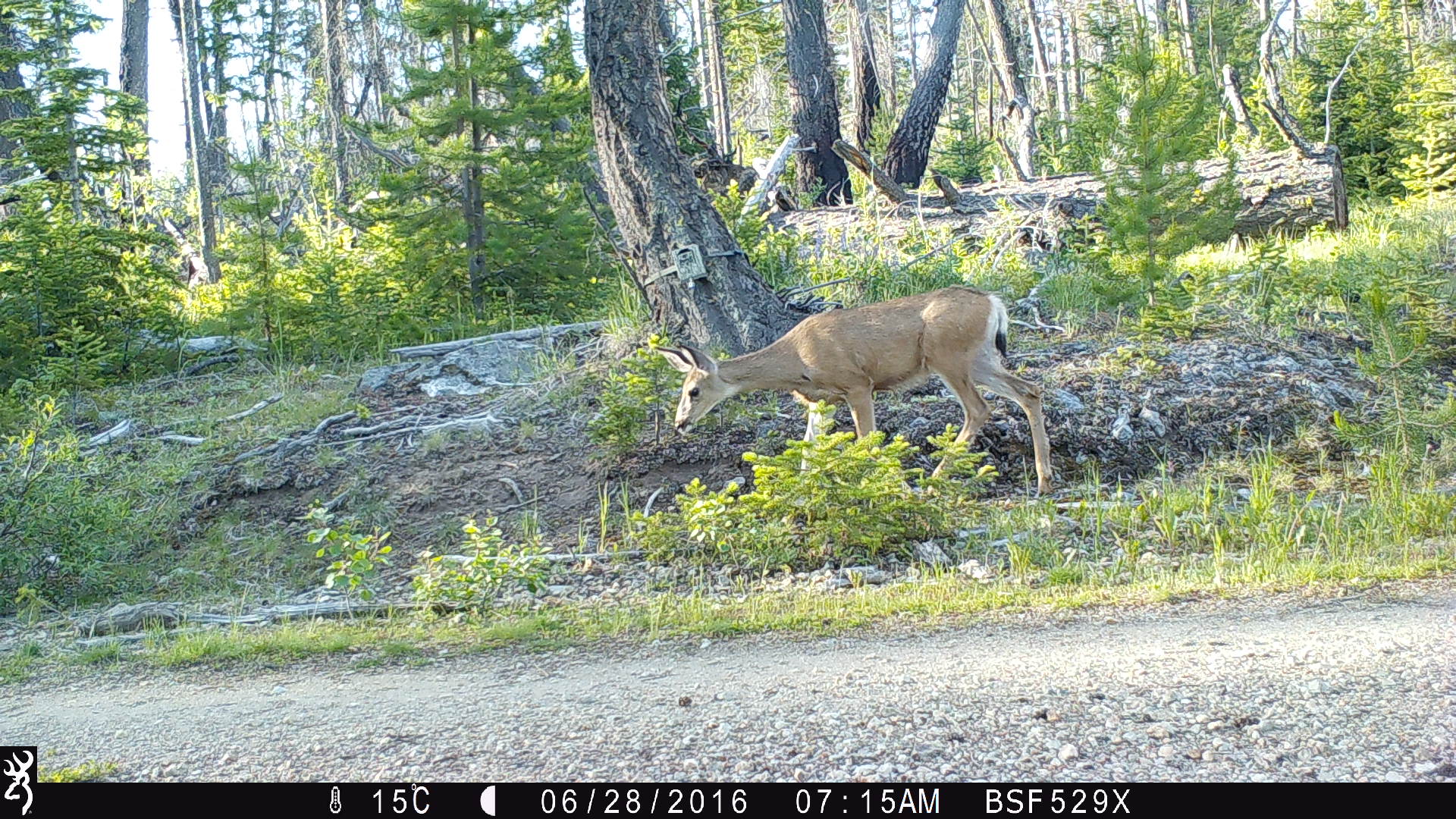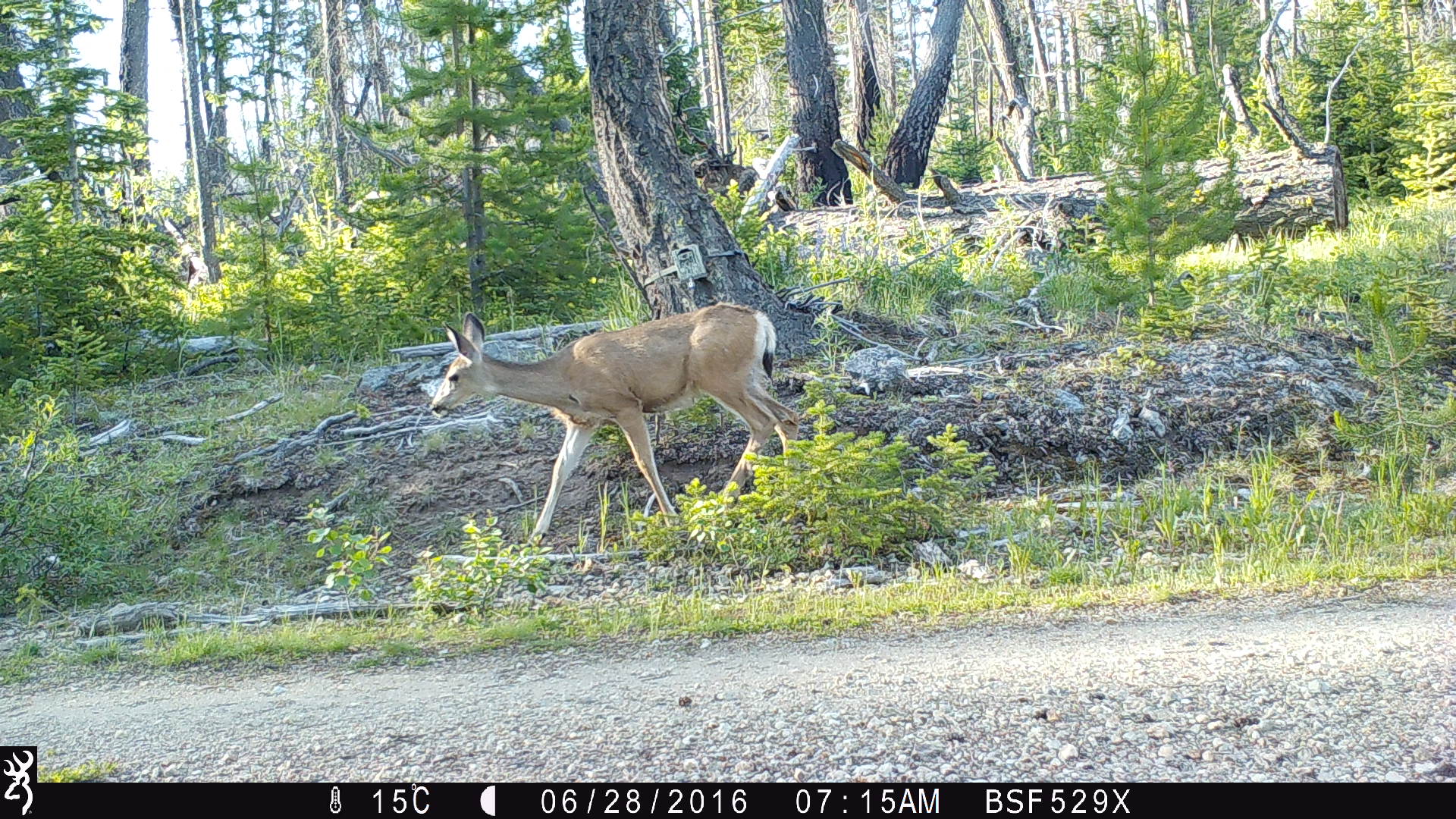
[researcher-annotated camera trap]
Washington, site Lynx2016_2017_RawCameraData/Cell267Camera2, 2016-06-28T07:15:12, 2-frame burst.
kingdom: Animalia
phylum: Chordata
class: Mammalia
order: Artiodactyla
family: Cervidae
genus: Odocoileus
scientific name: Odocoileus hemionus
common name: mule deer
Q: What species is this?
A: Odocoileus hemionus (mule deer).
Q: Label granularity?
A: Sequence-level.